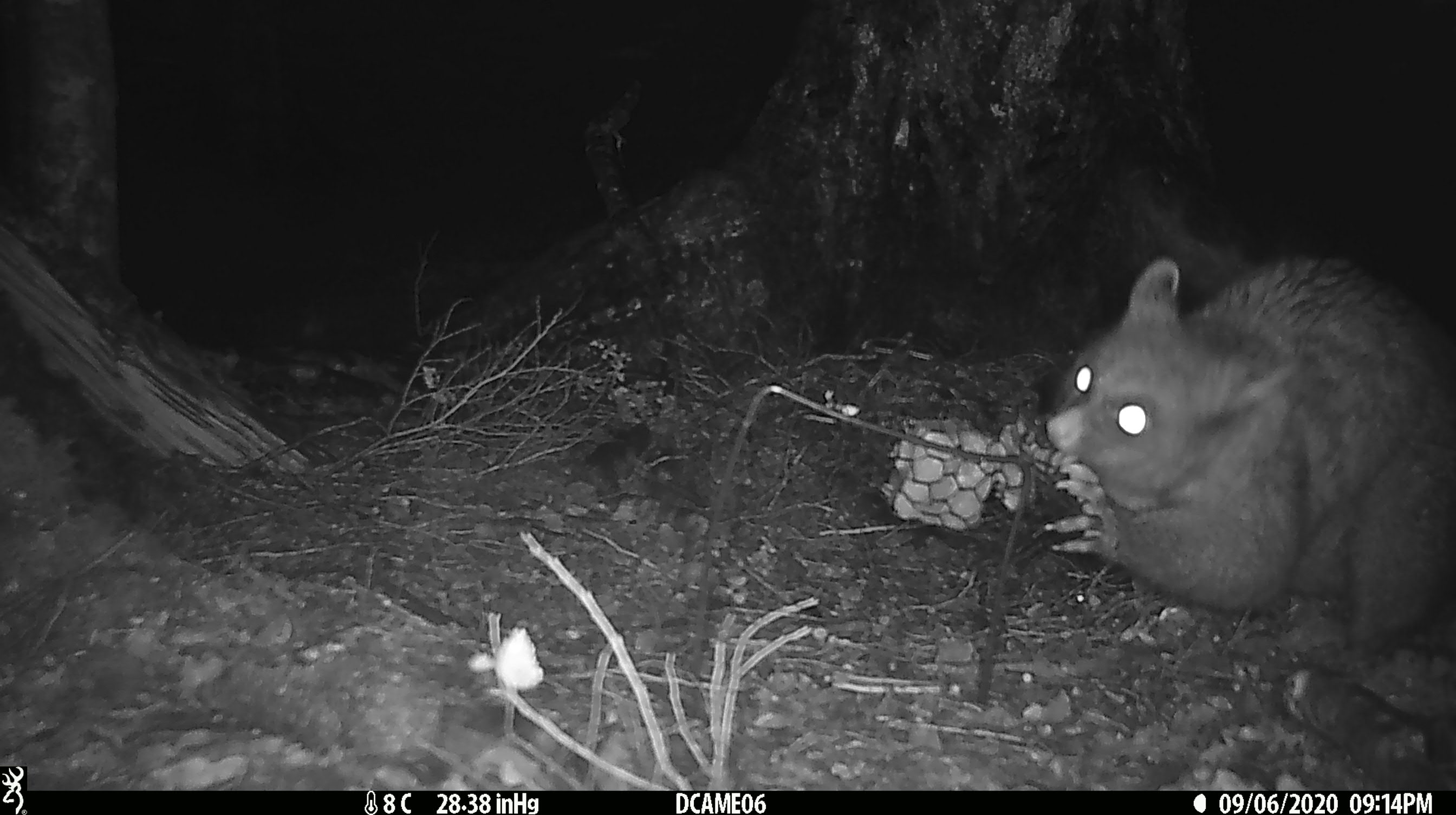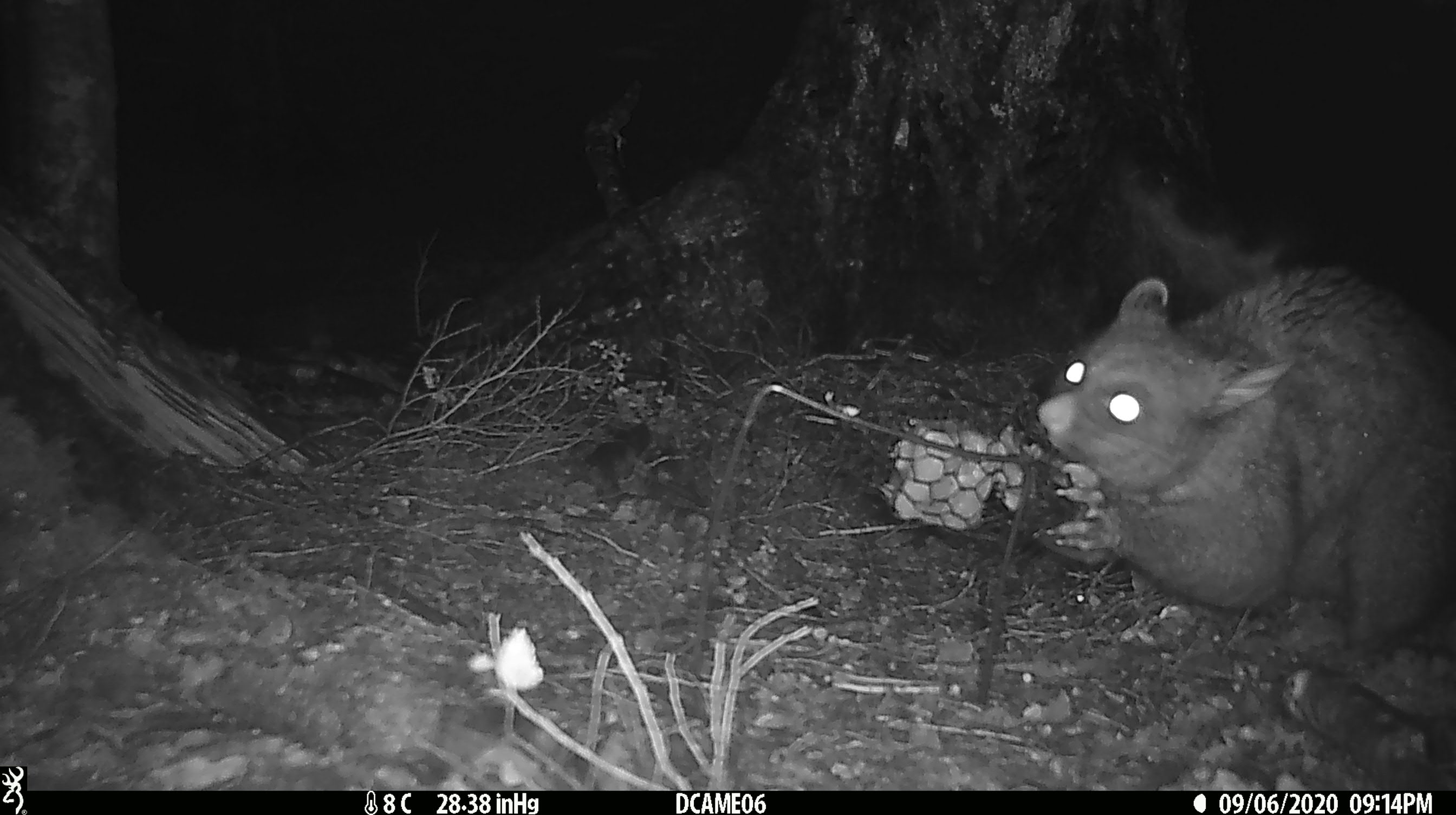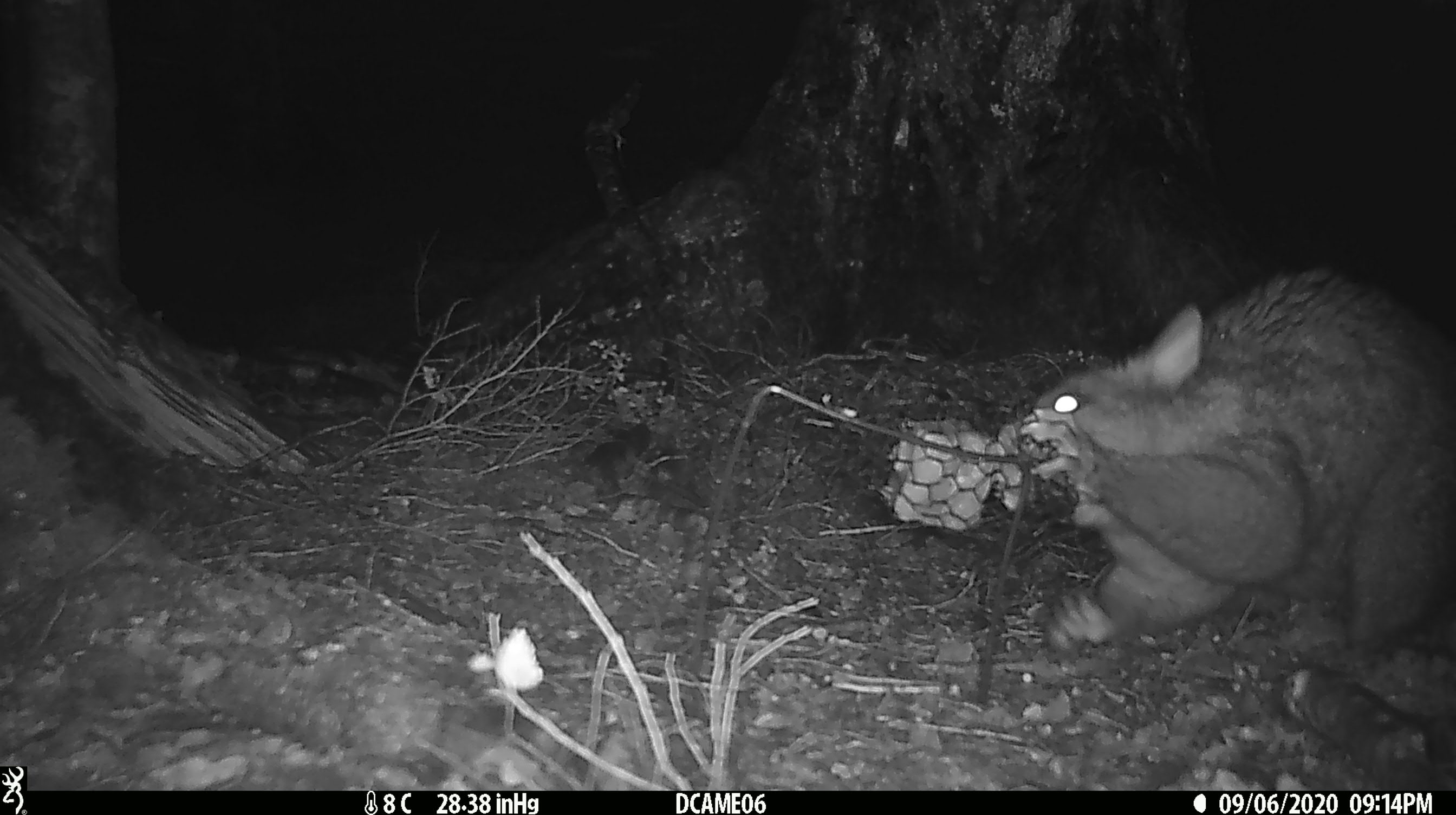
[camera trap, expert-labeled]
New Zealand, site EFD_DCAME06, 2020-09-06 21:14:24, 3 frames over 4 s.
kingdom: Animalia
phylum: Chordata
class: Mammalia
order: Diprotodontia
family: Phalangeridae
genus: Trichosurus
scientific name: Trichosurus vulpecula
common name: common brushtail possum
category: possum